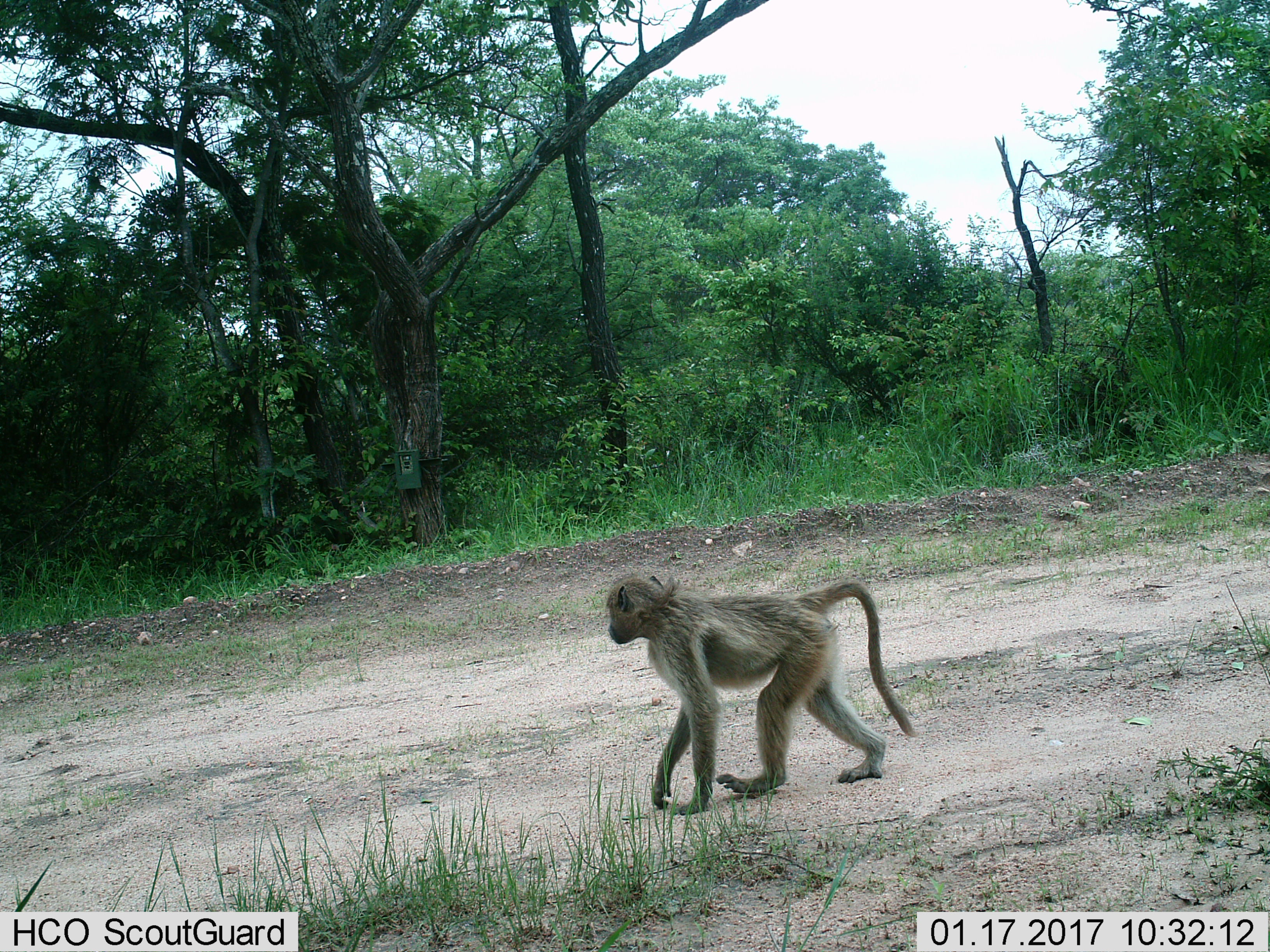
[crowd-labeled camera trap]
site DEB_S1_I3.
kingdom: Animalia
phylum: Chordata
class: Mammalia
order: Primates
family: Cercopithecidae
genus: Papio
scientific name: Papio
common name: baboon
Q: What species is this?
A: Baboon (Papio).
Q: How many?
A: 1.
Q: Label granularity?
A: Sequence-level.